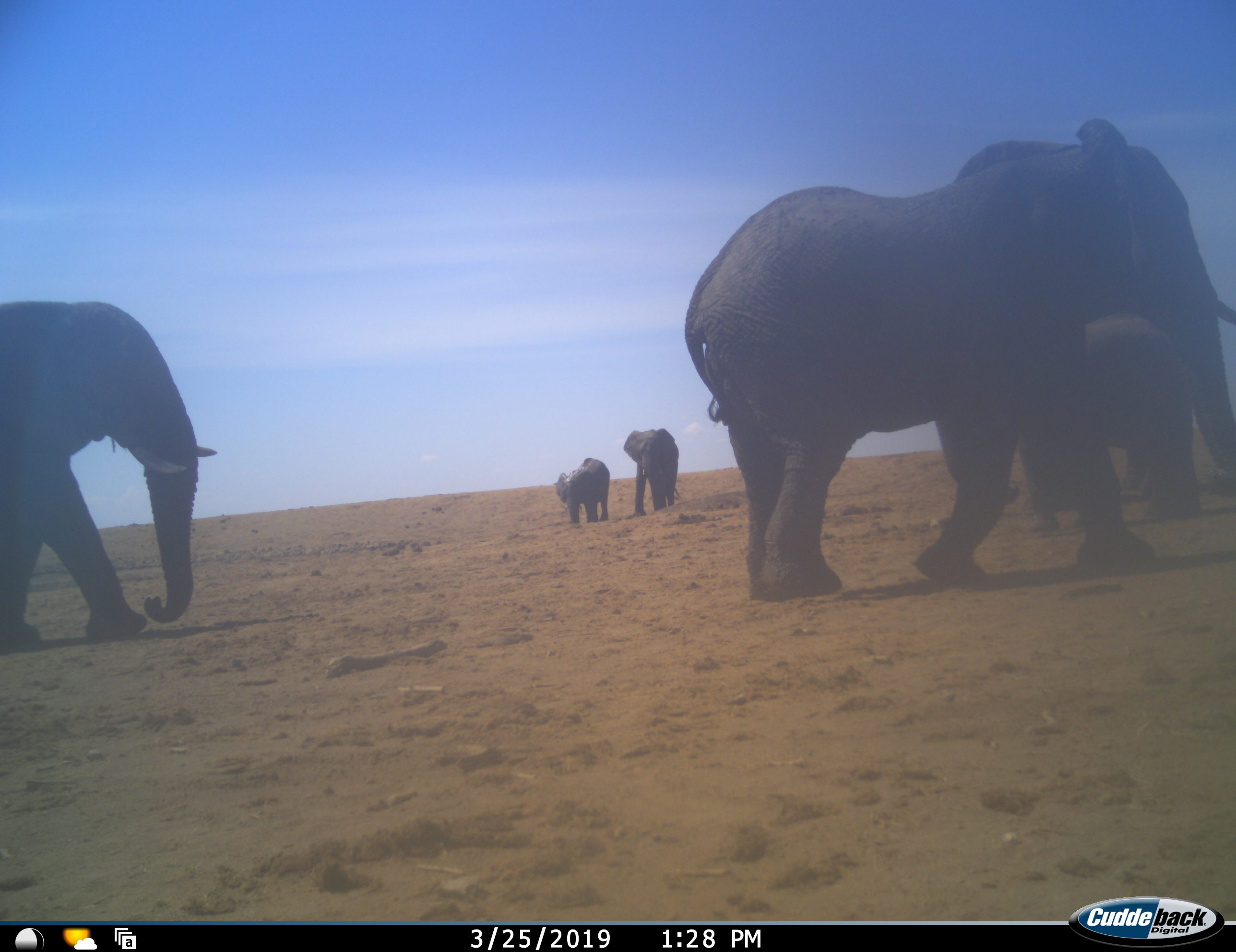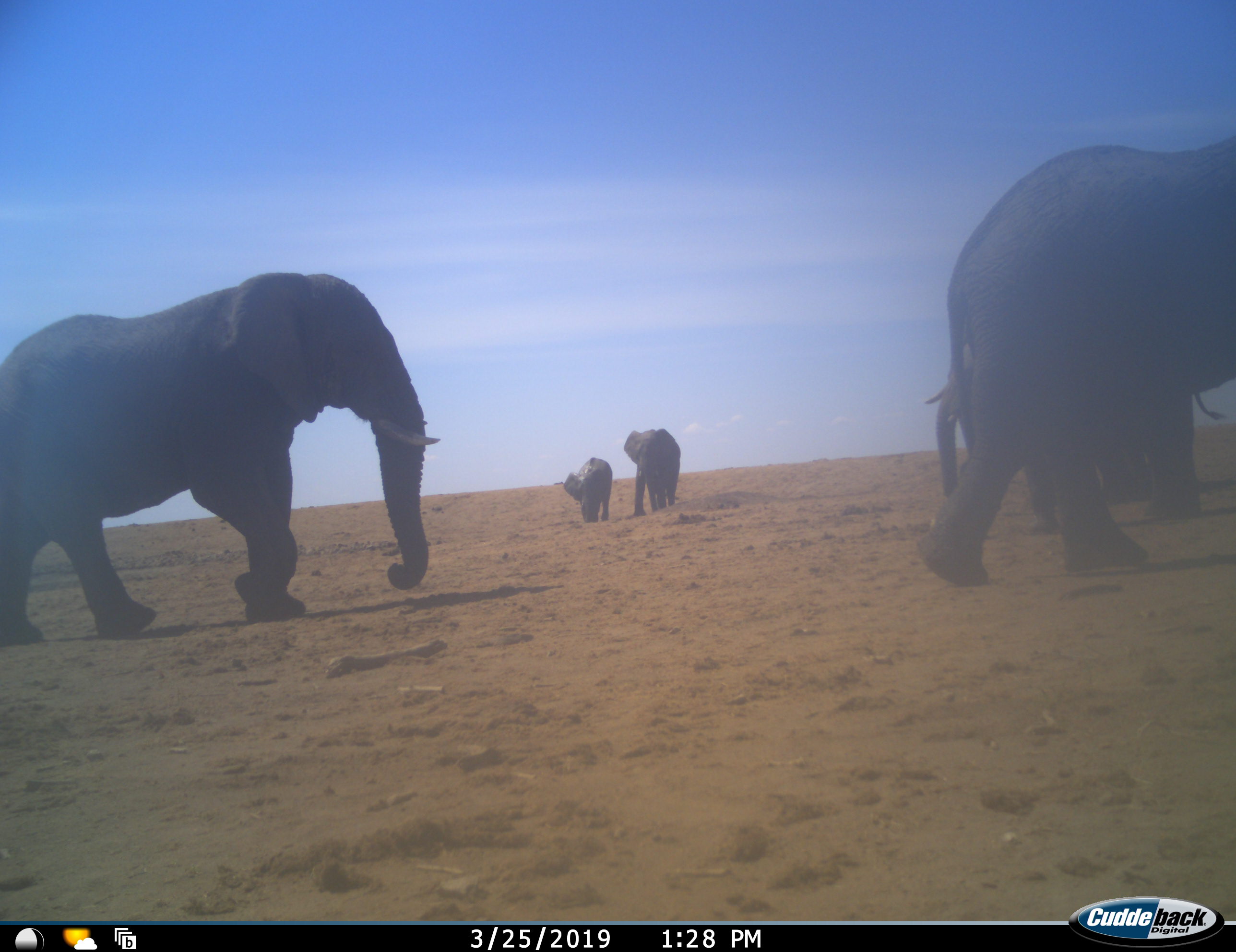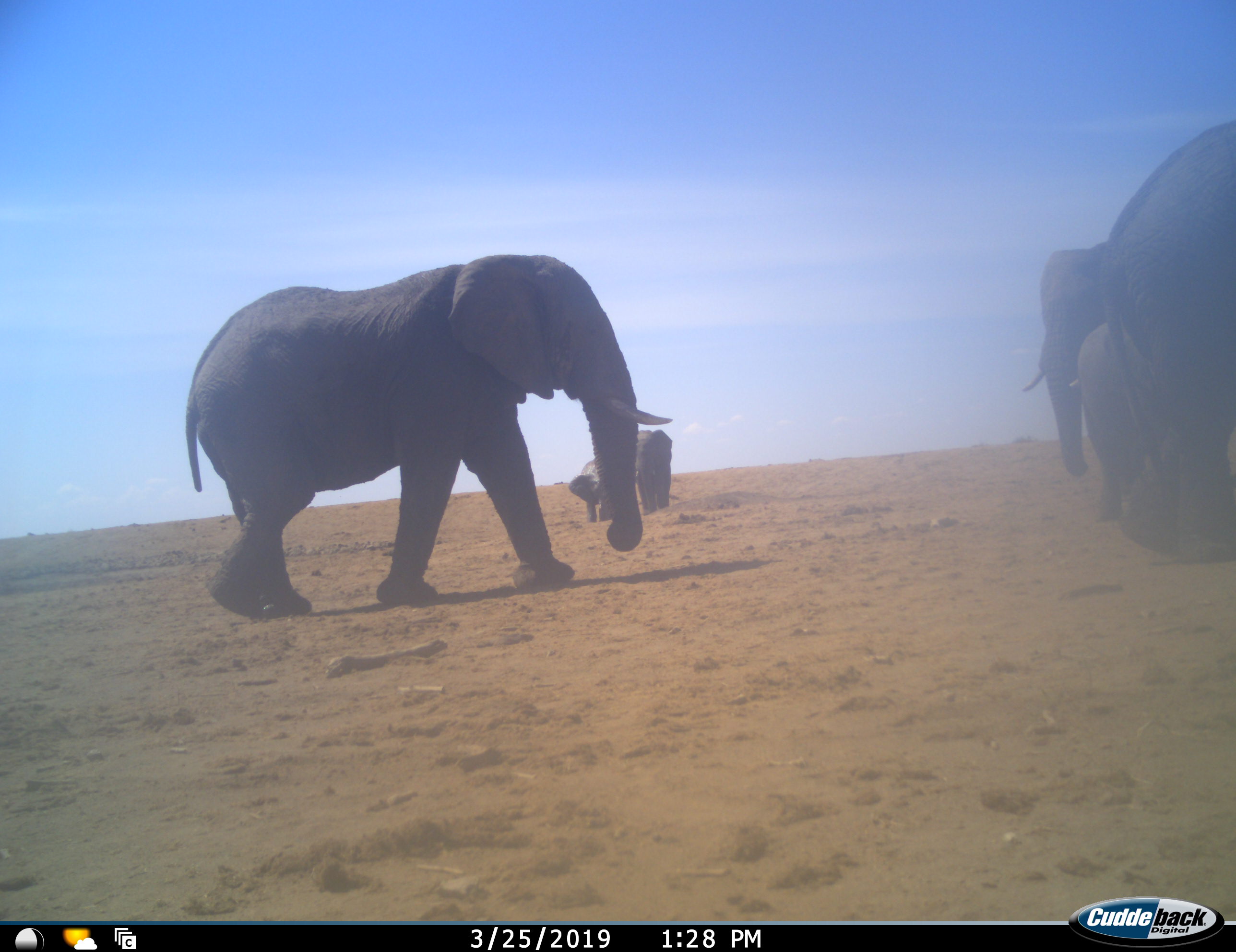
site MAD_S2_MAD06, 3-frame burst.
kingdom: Animalia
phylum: Chordata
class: Mammalia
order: Proboscidea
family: Elephantidae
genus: Loxodonta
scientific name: Loxodonta africana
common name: african bush elephant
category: elephant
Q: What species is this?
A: Elephant (african bush elephant) (Loxodonta africana).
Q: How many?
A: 6.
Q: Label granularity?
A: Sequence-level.